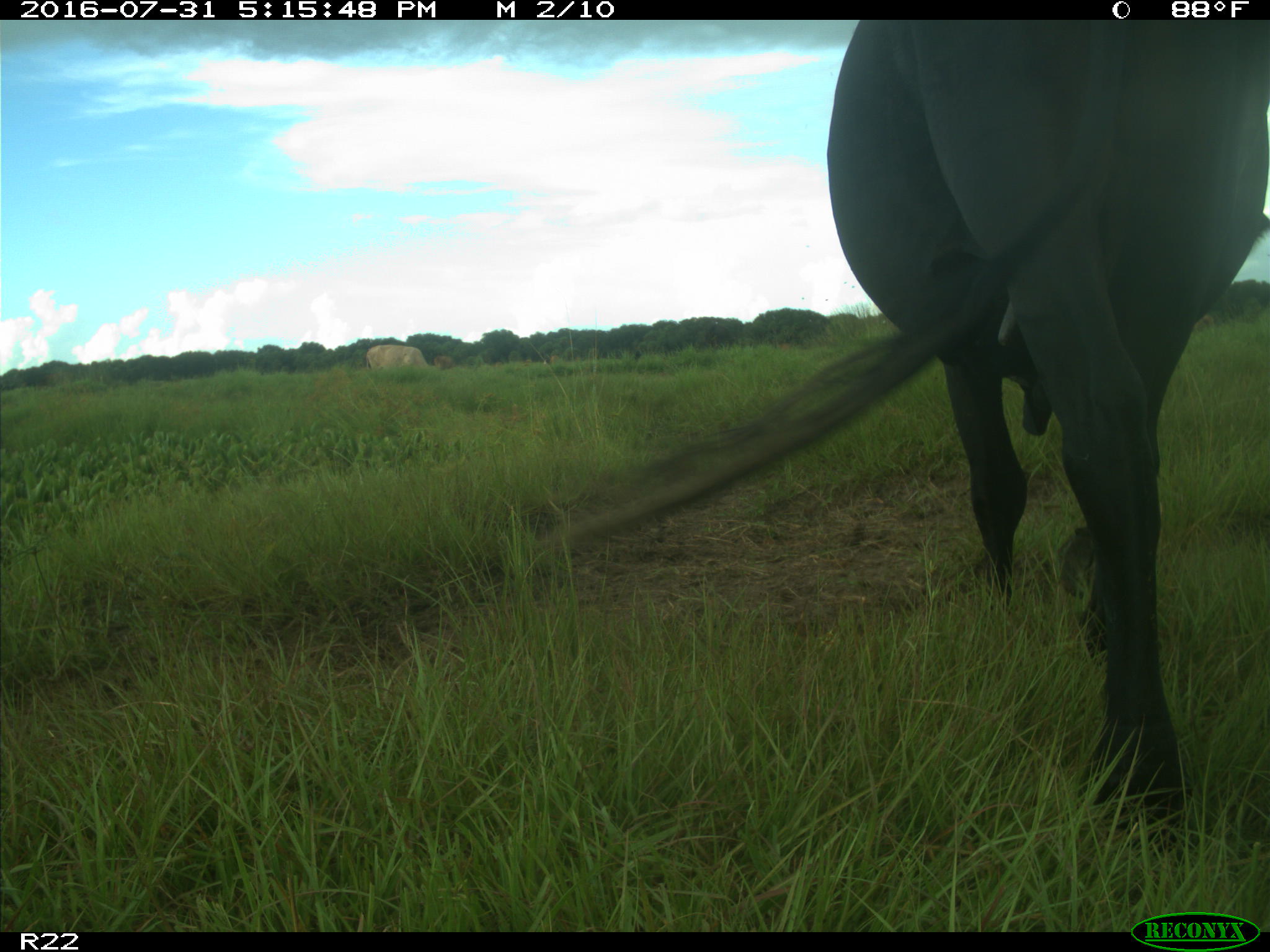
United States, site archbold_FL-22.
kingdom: Animalia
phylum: Chordata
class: Mammalia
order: Artiodactyla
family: Bovidae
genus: Bos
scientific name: Bos taurus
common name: domestic cow